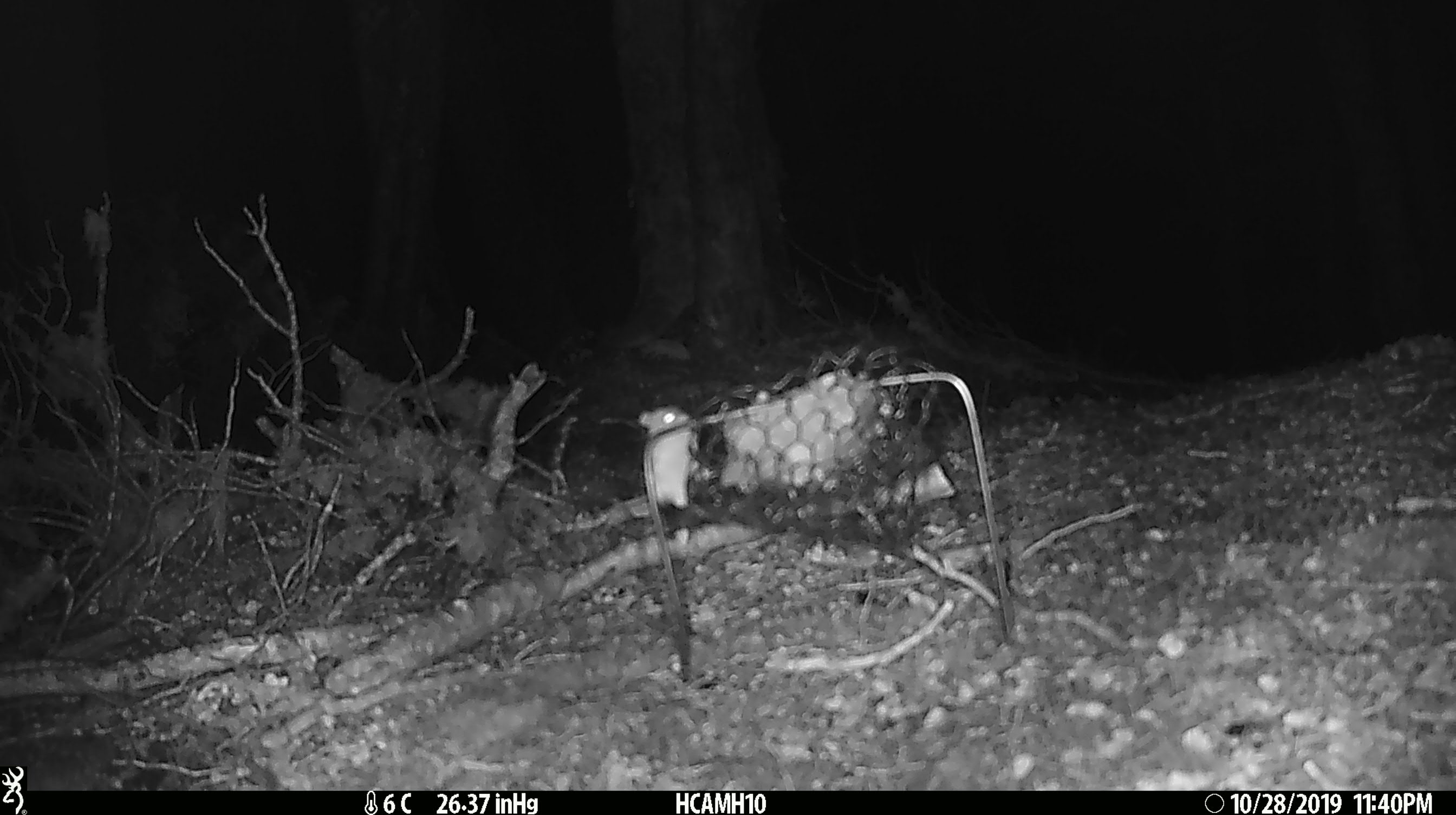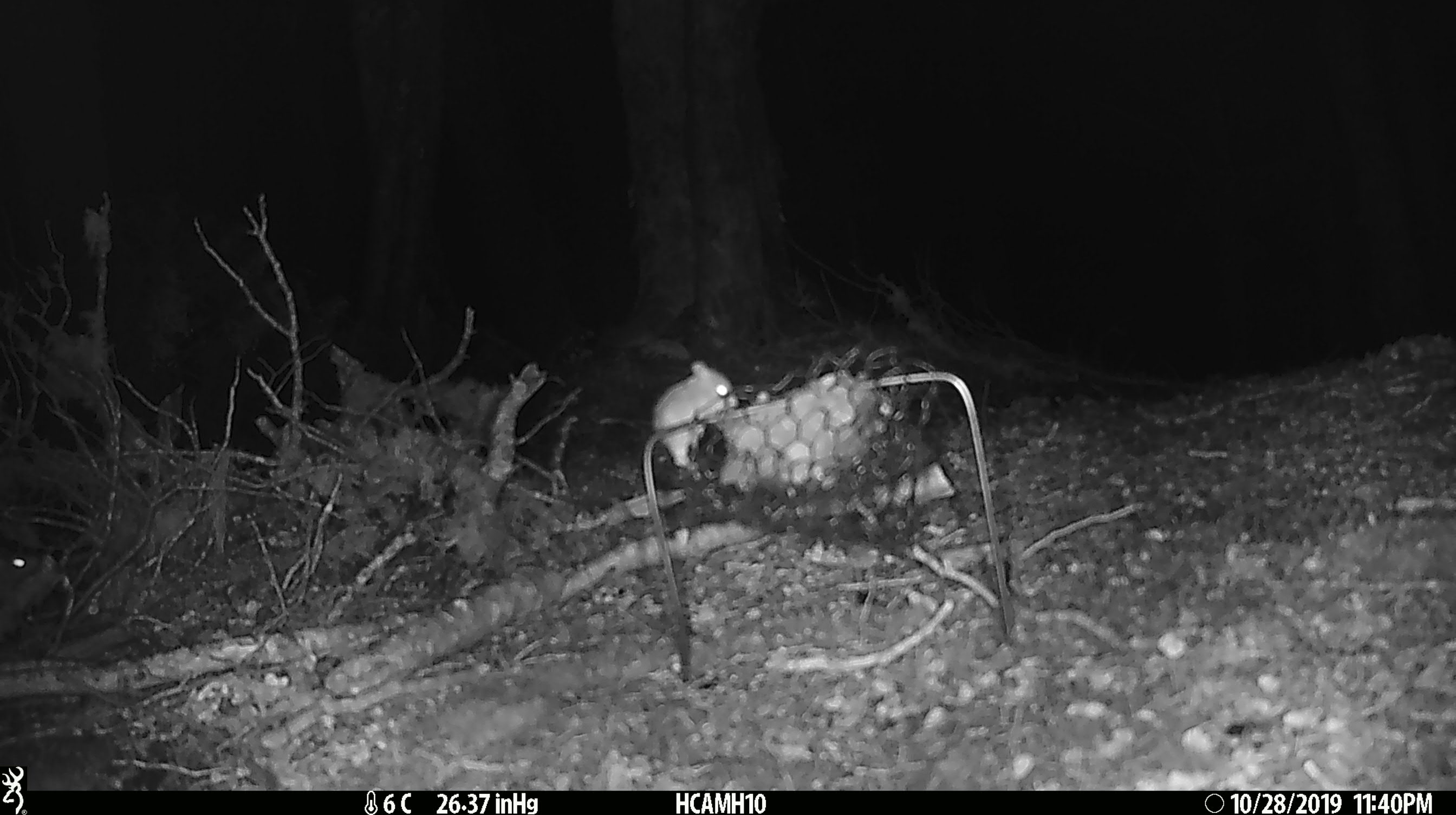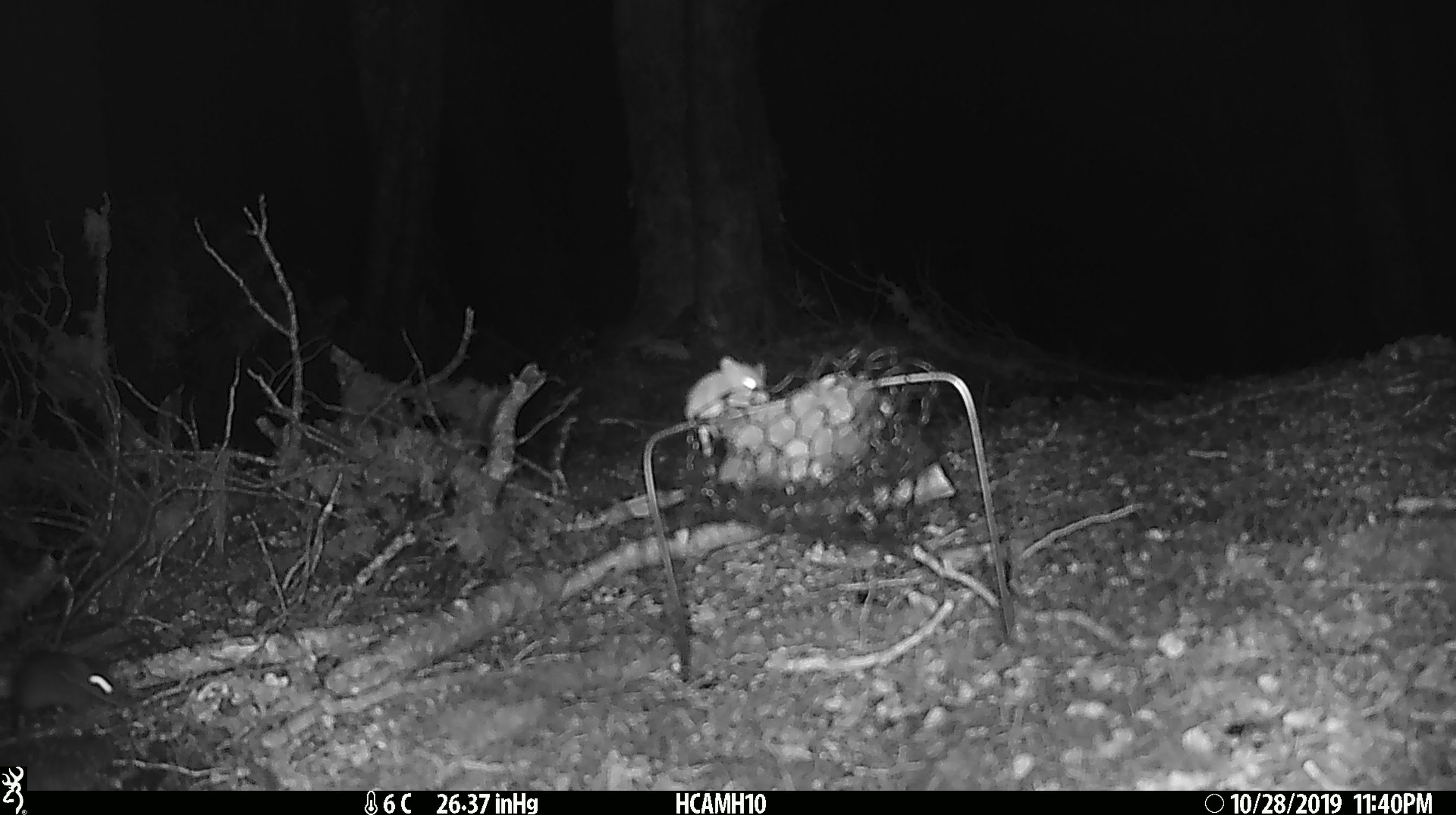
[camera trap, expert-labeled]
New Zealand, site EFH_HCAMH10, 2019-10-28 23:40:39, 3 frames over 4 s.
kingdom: Animalia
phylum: Chordata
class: Mammalia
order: Rodentia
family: Muridae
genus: Mus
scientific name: Mus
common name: mouse